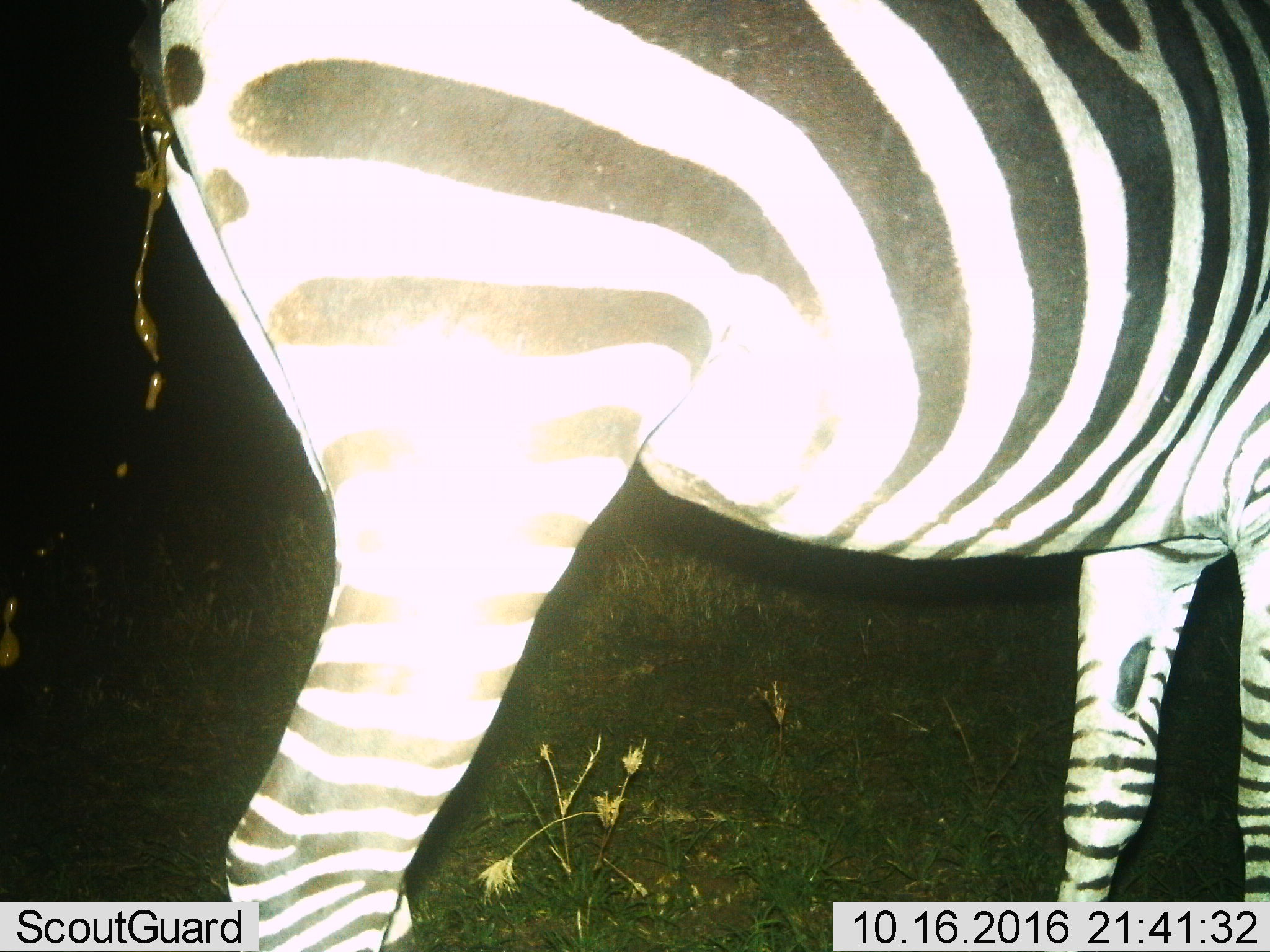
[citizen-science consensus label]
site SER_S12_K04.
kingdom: Animalia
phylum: Chordata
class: Mammalia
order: Perissodactyla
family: Equidae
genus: Equus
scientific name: Equus quagga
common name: plains zebra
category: zebraplains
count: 1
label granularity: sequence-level